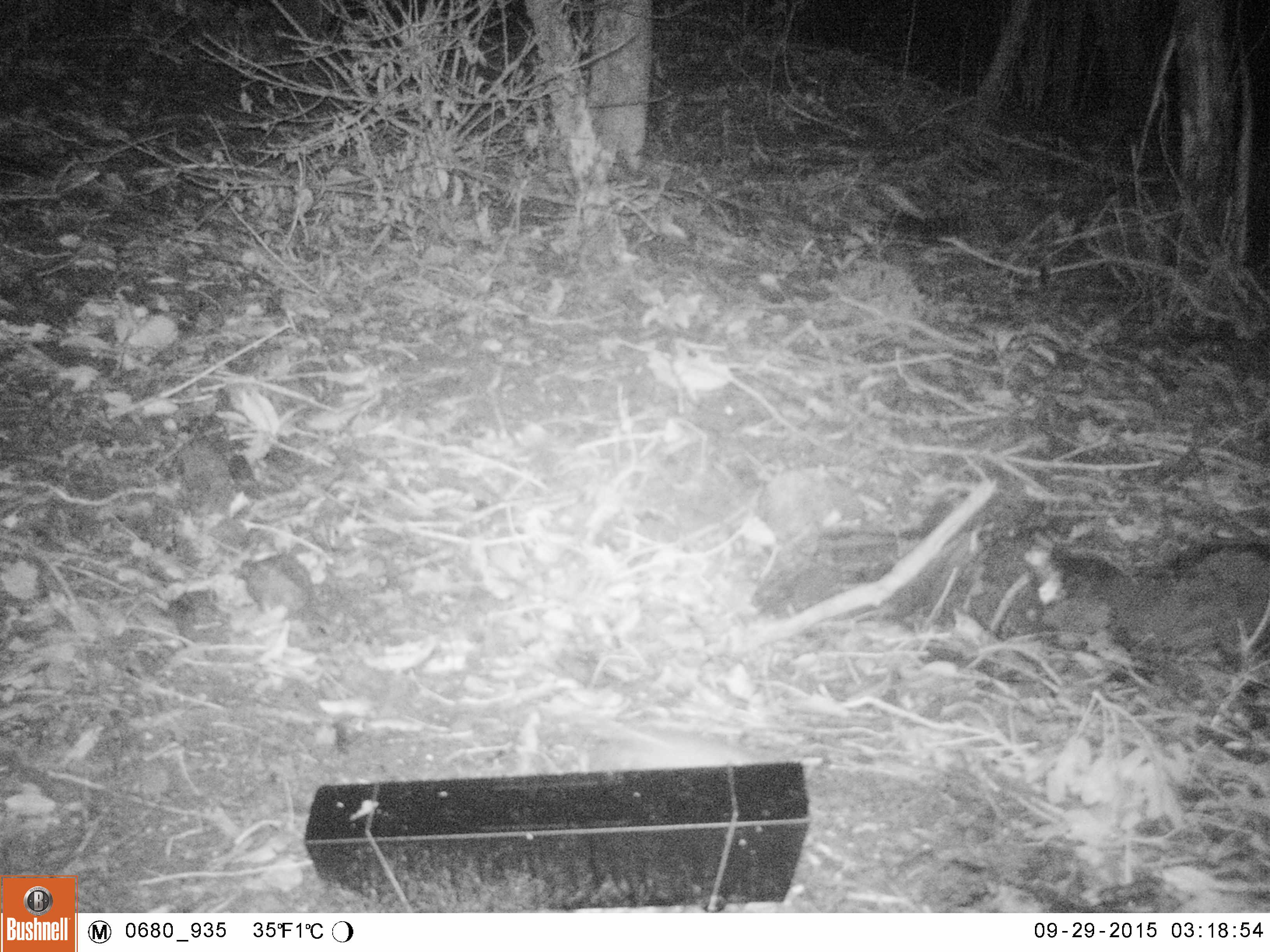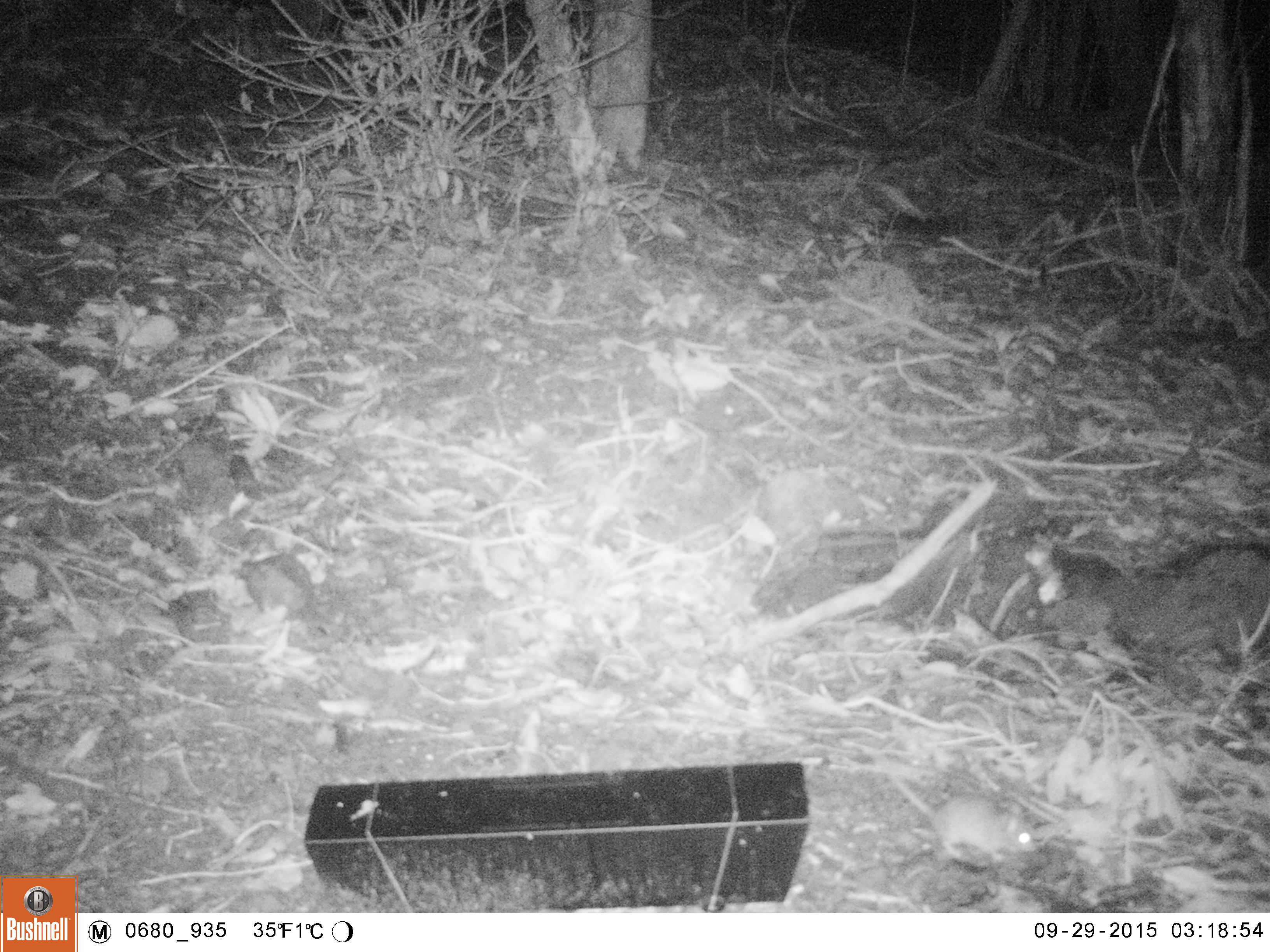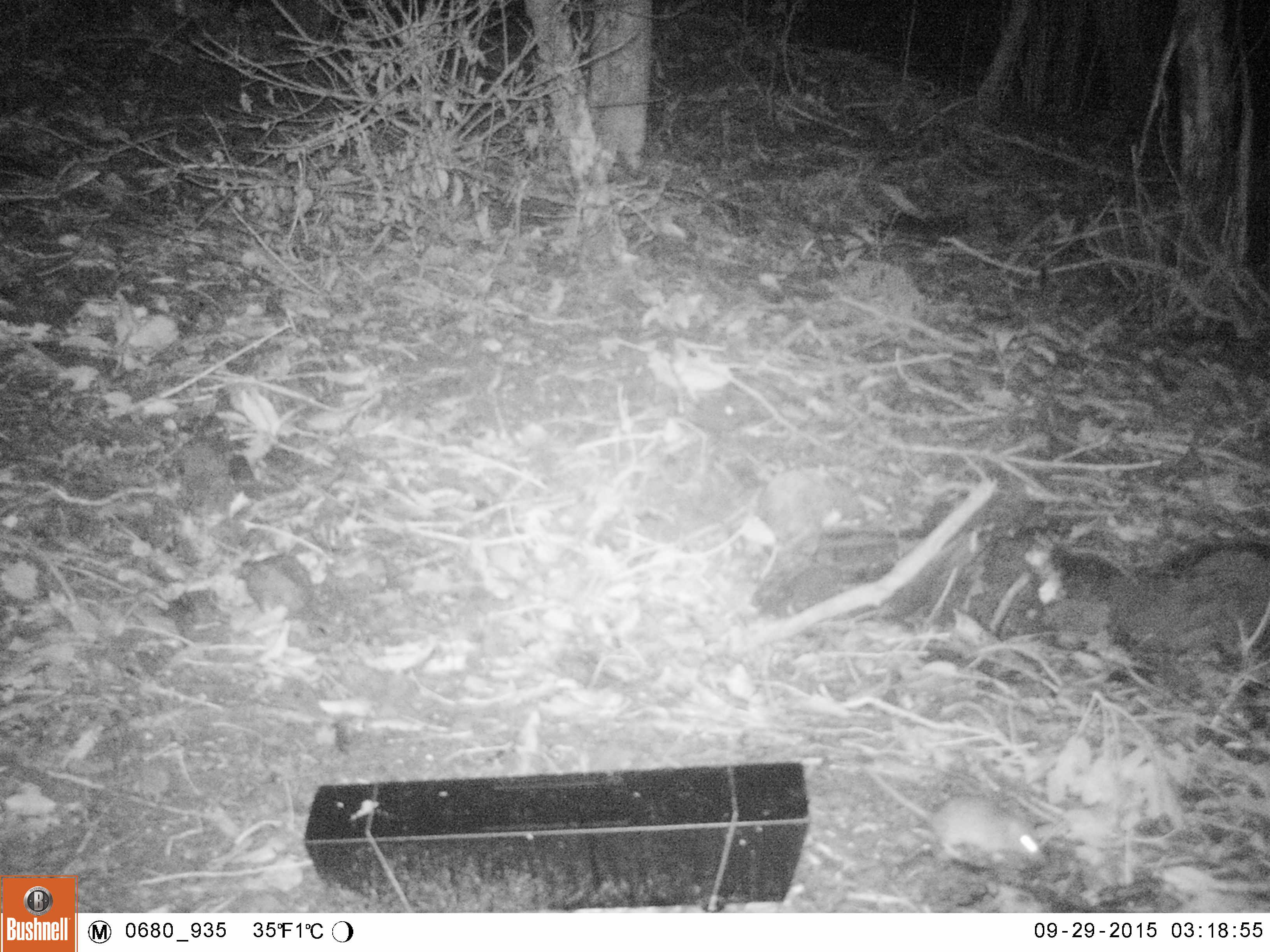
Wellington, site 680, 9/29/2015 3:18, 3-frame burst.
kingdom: Animalia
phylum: Chordata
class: Mammalia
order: Rodentia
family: Muridae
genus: Mus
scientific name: Mus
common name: mouse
Mouse (Mus).